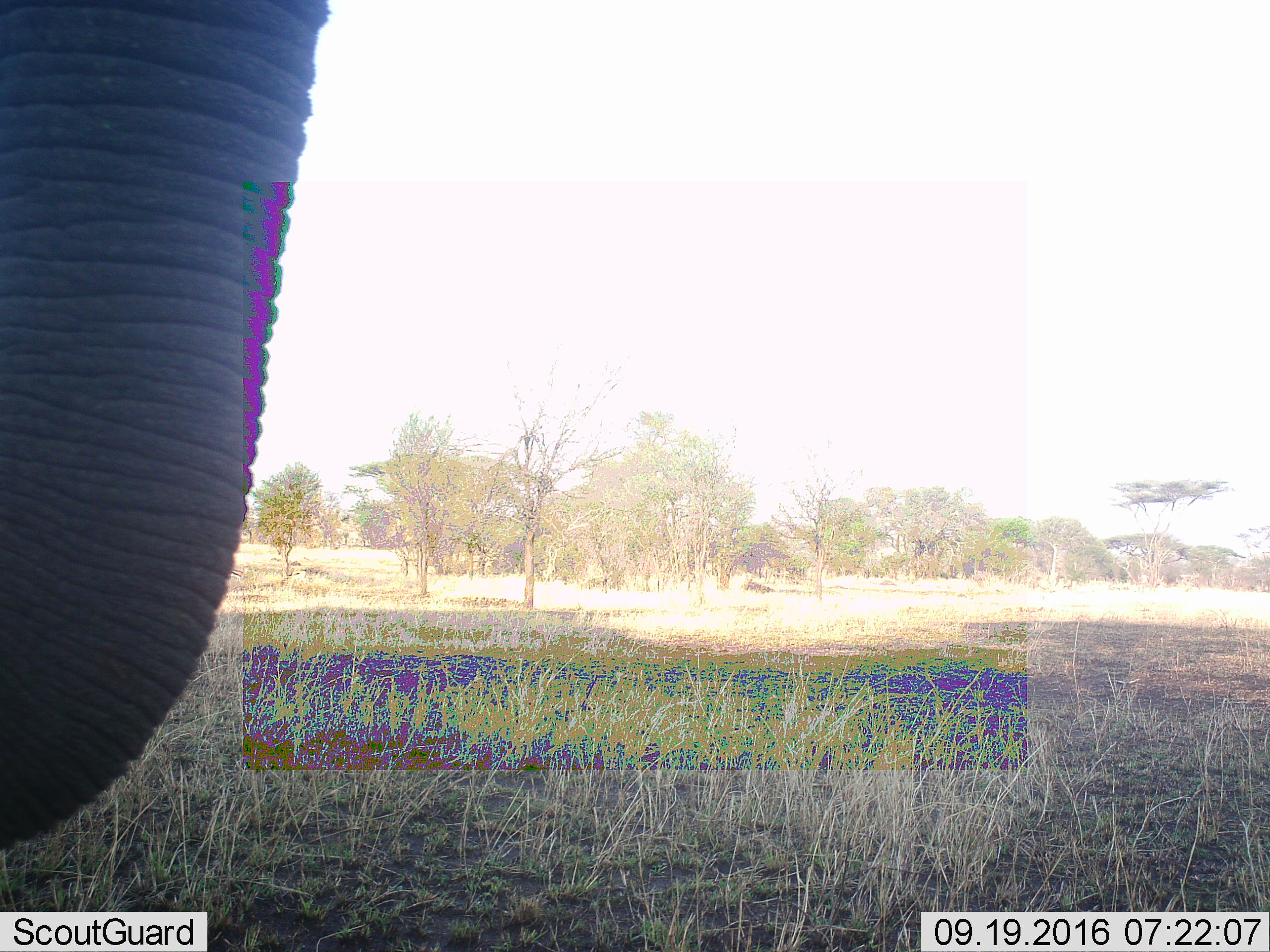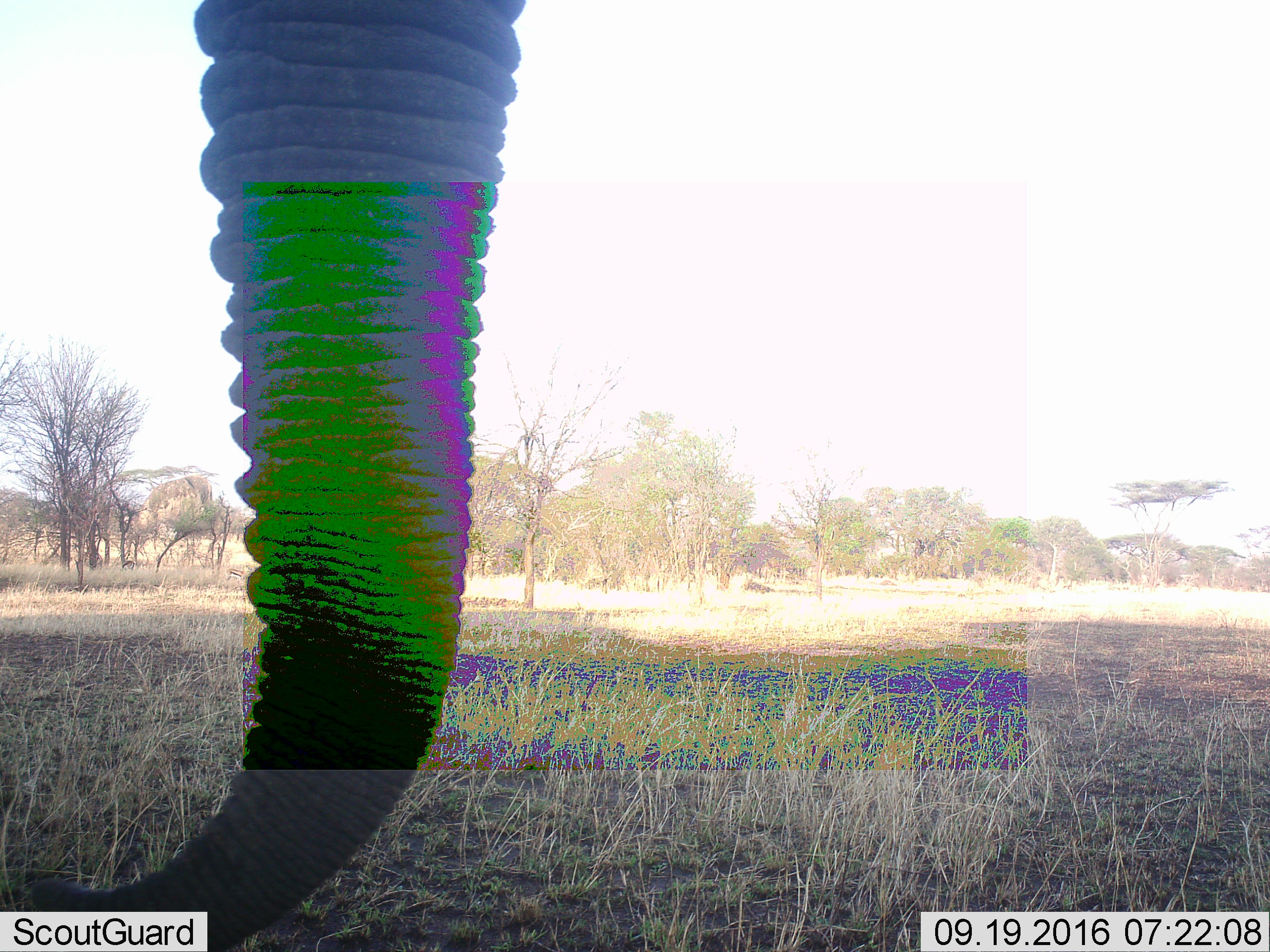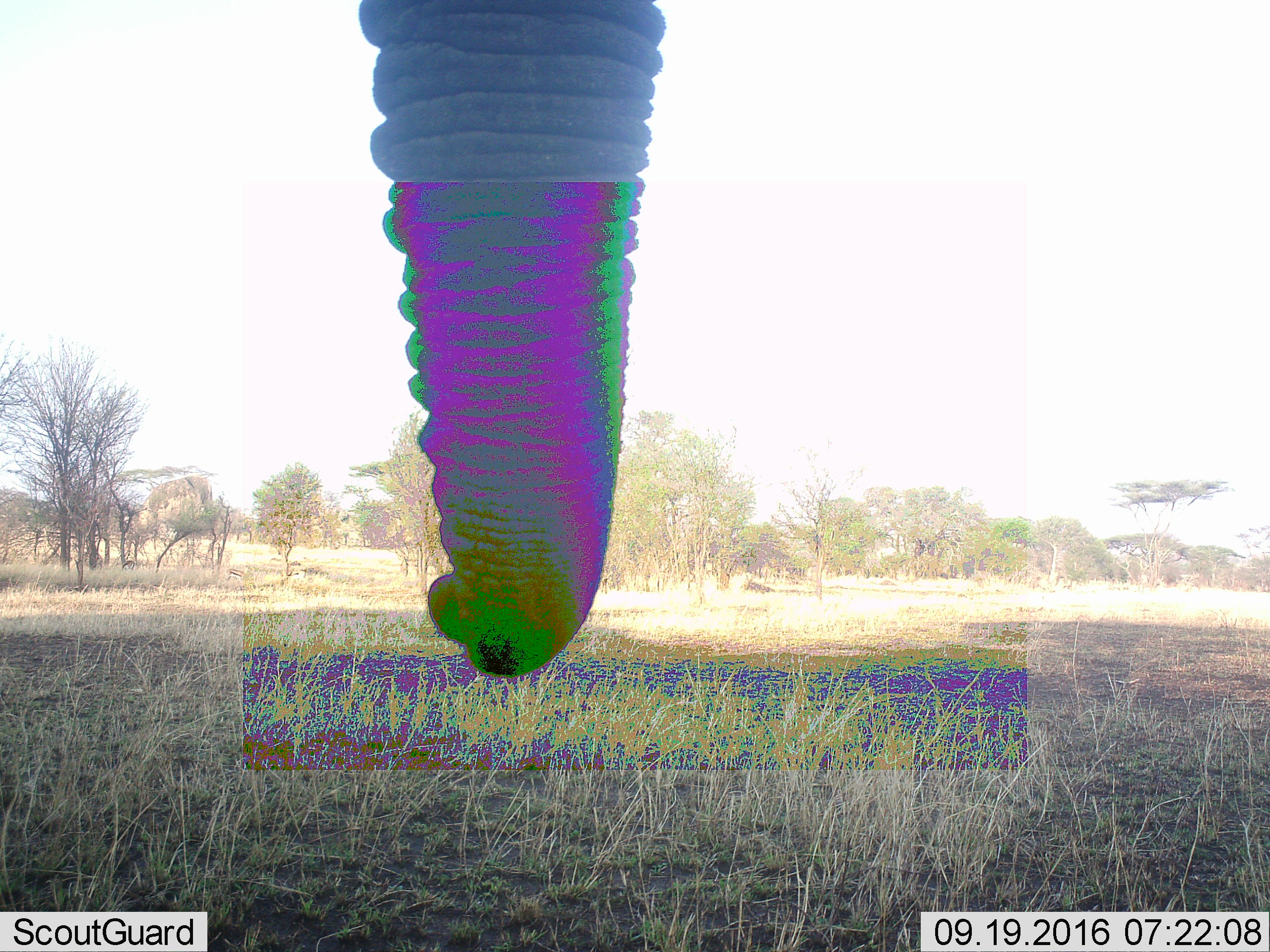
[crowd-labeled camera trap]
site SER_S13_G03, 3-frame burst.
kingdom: Animalia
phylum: Chordata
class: Mammalia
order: Proboscidea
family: Elephantidae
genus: Loxodonta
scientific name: Loxodonta africana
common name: african bush elephant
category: elephant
Elephant (african bush elephant) (Loxodonta africana), count 1. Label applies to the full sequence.